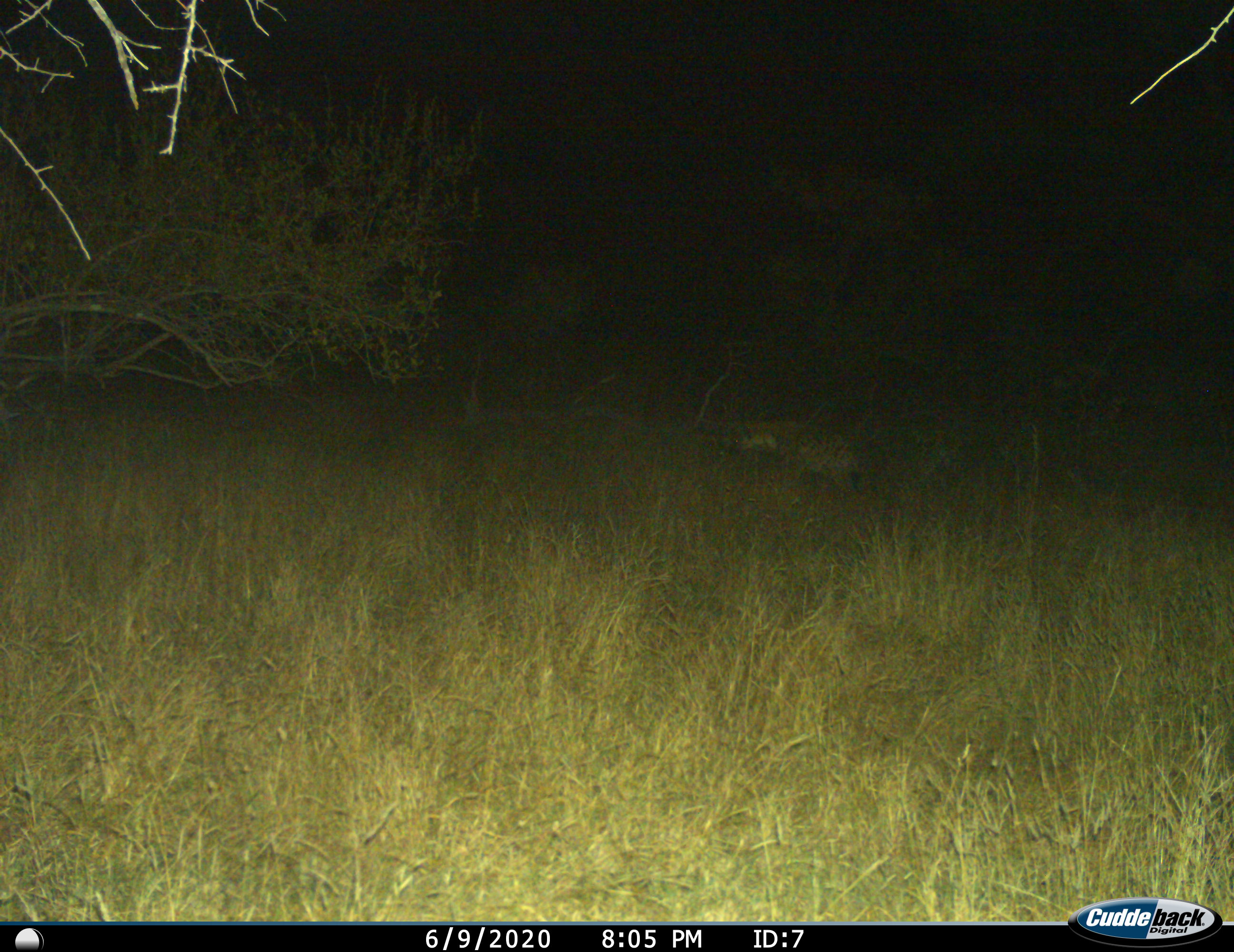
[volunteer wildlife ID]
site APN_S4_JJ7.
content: unidentified animal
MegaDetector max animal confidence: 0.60